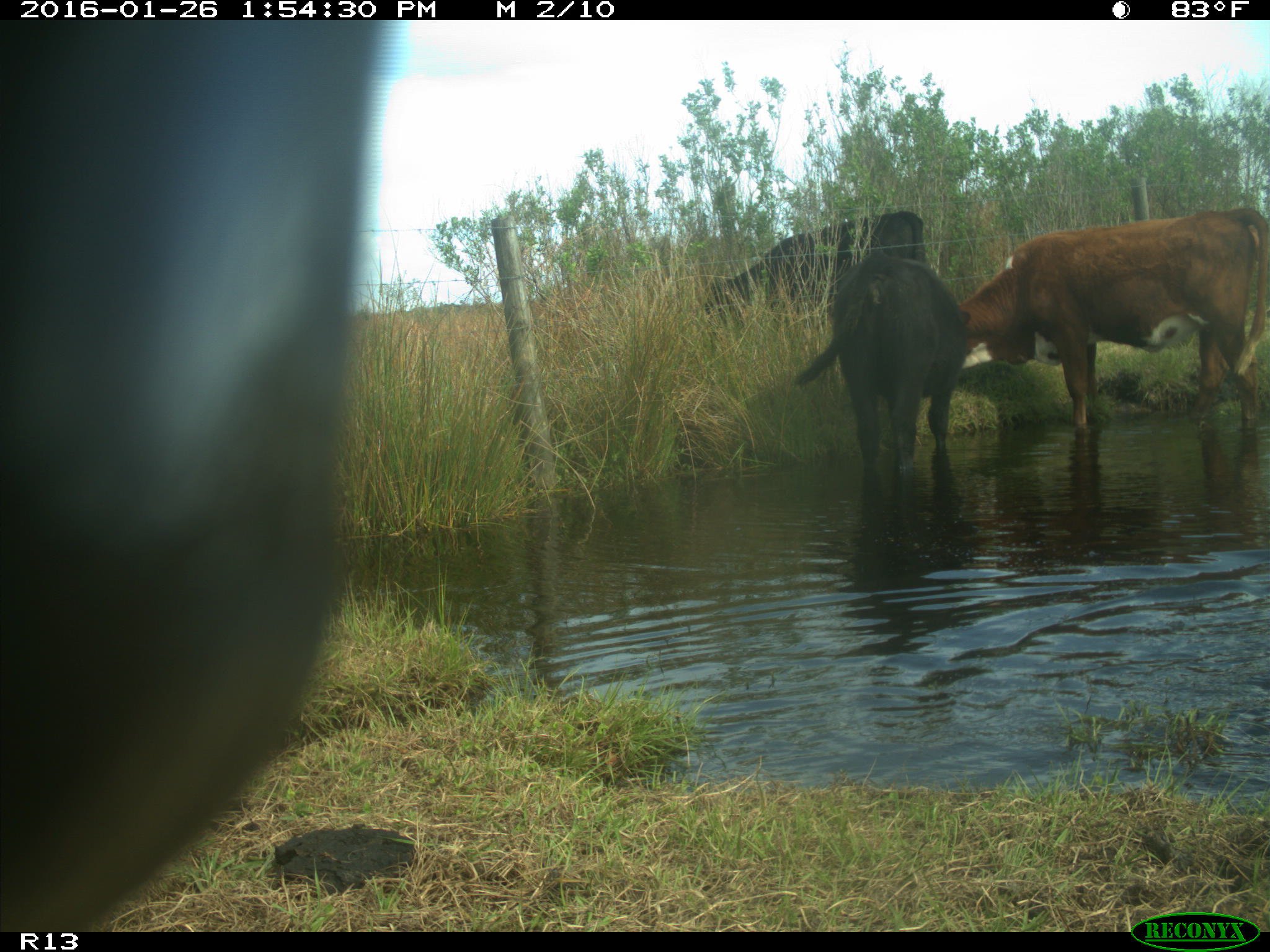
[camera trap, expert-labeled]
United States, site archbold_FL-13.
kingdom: Animalia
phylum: Chordata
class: Mammalia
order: Artiodactyla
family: Bovidae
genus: Bos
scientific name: Bos taurus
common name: domestic cow